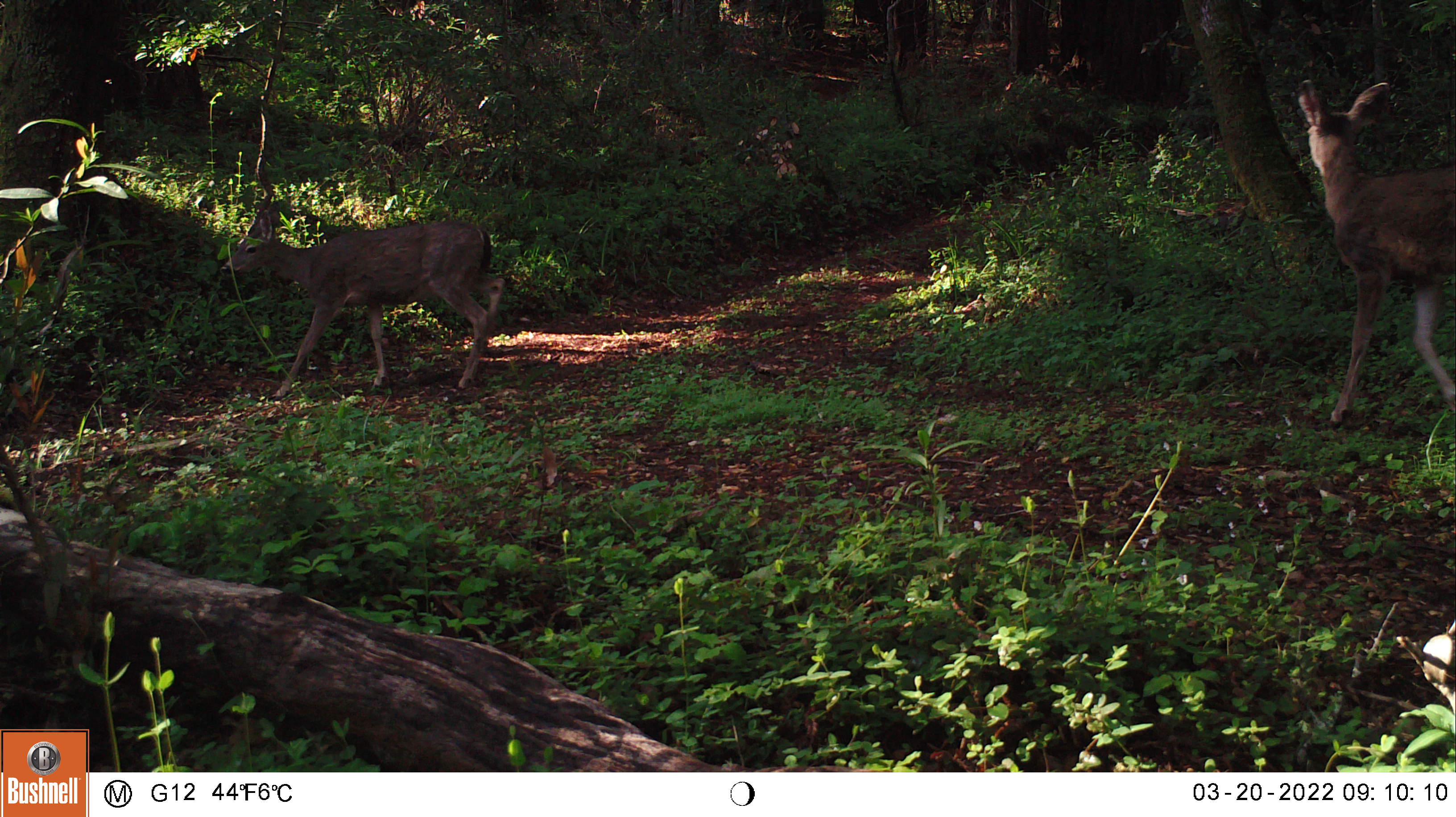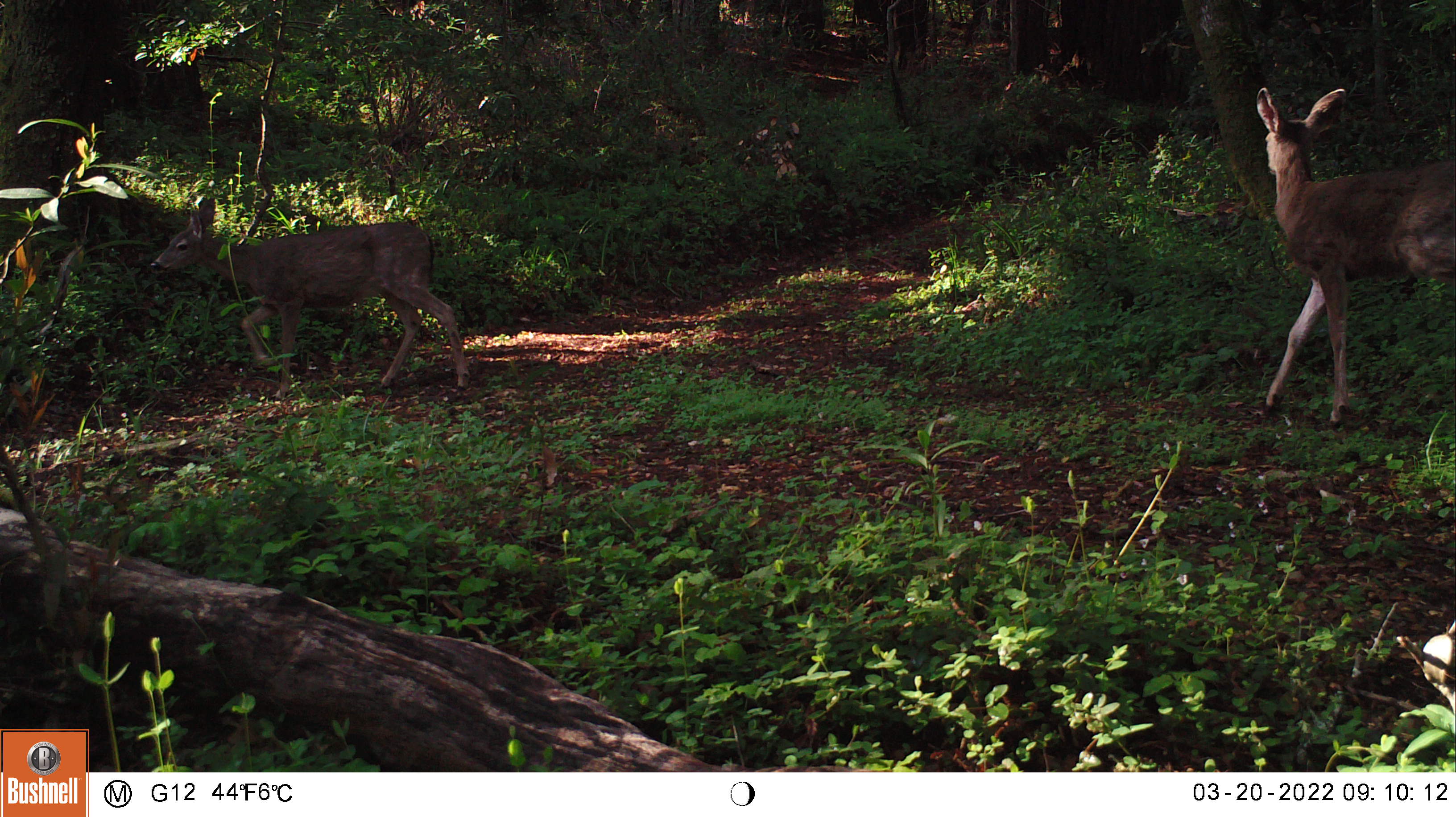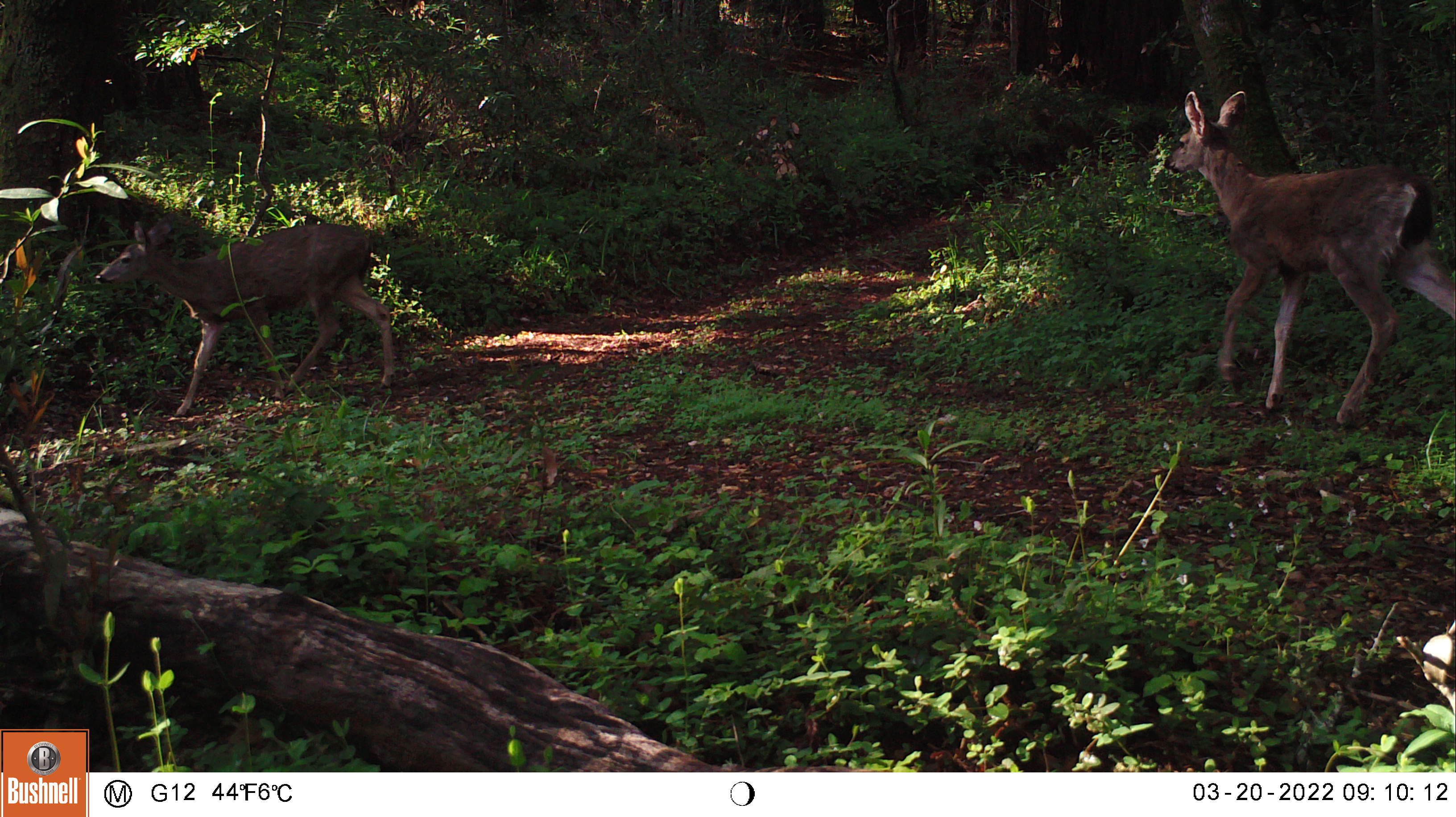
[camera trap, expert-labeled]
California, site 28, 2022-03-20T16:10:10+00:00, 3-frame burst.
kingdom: Animalia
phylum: Chordata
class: Mammalia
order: Artiodactyla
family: Cervidae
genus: Odocoileus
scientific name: Odocoileus hemionus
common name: mule deer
Mule deer (Odocoileus hemionus).